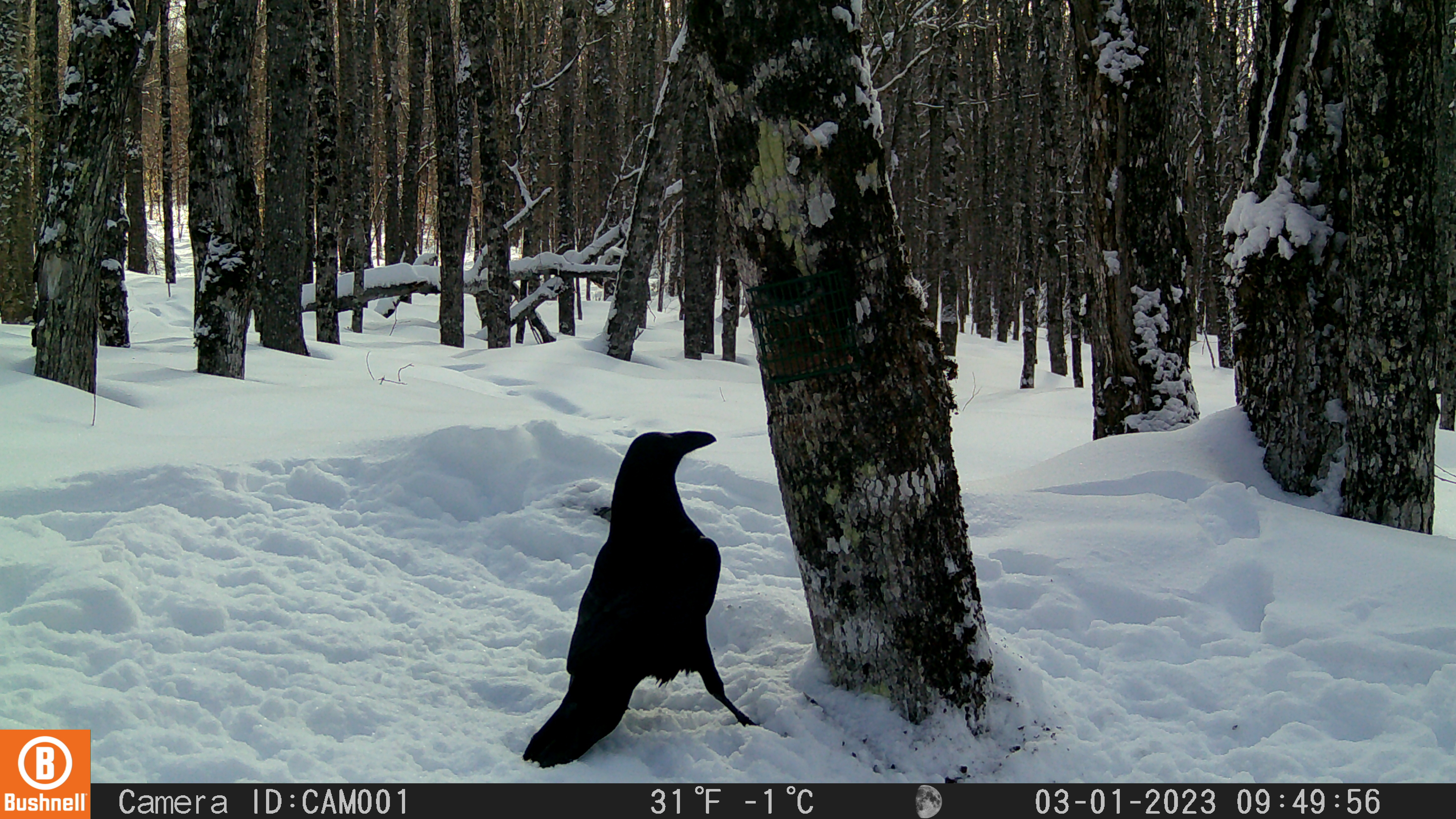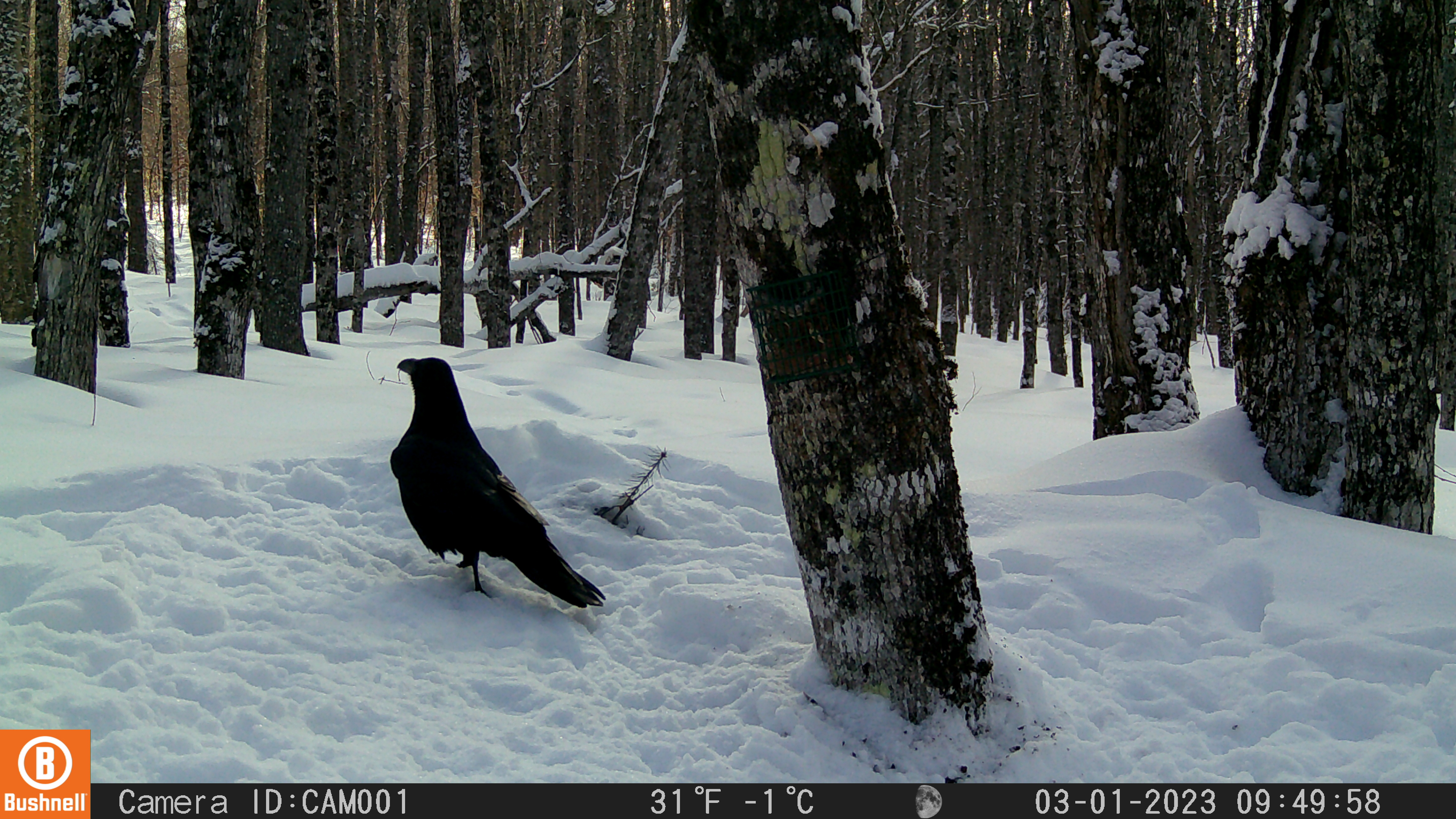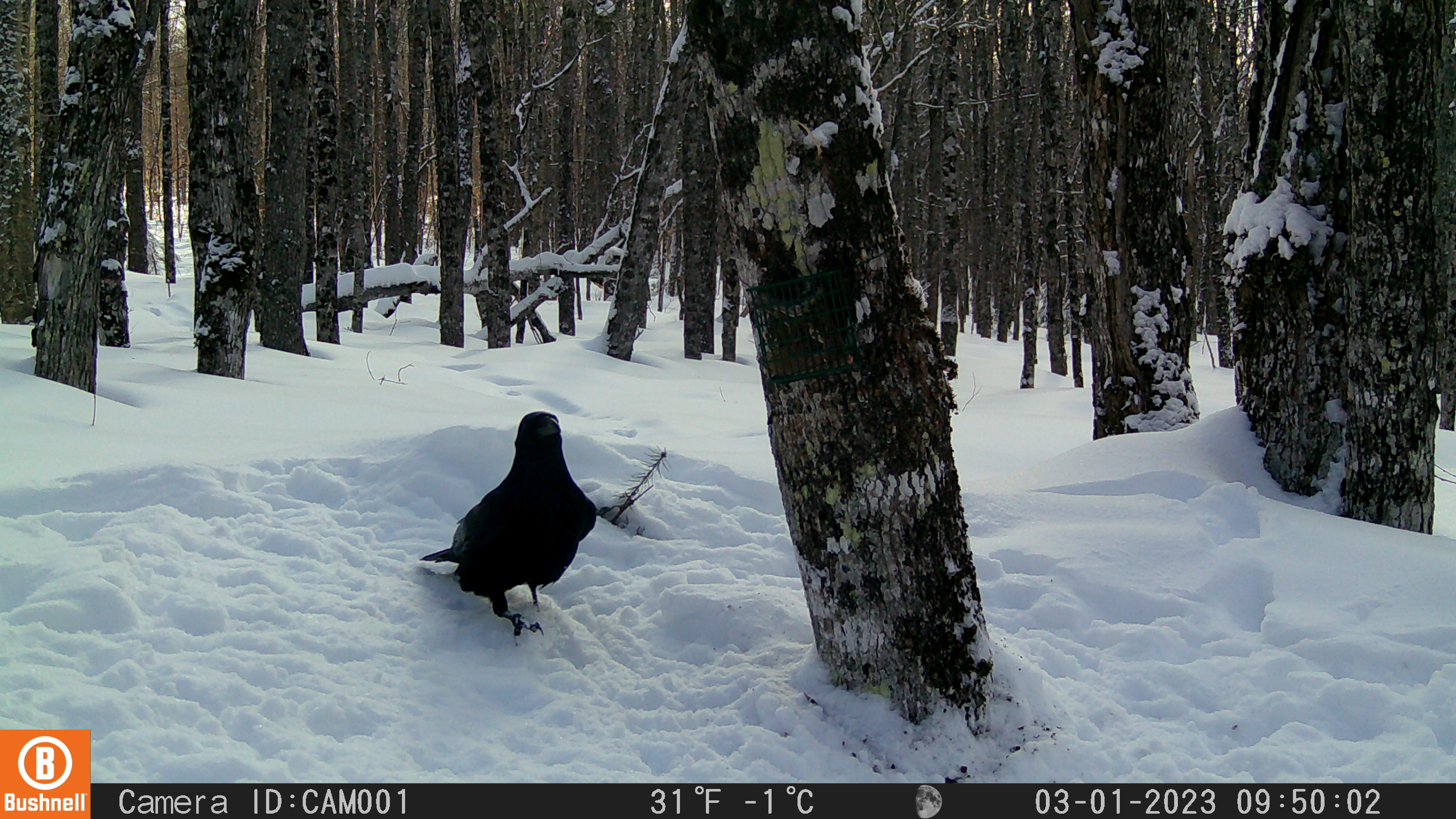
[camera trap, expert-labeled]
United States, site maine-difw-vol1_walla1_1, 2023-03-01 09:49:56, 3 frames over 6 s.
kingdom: Animalia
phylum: Chordata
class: Aves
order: Passeriformes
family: Corvidae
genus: Corvus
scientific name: Corvus corax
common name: common raven